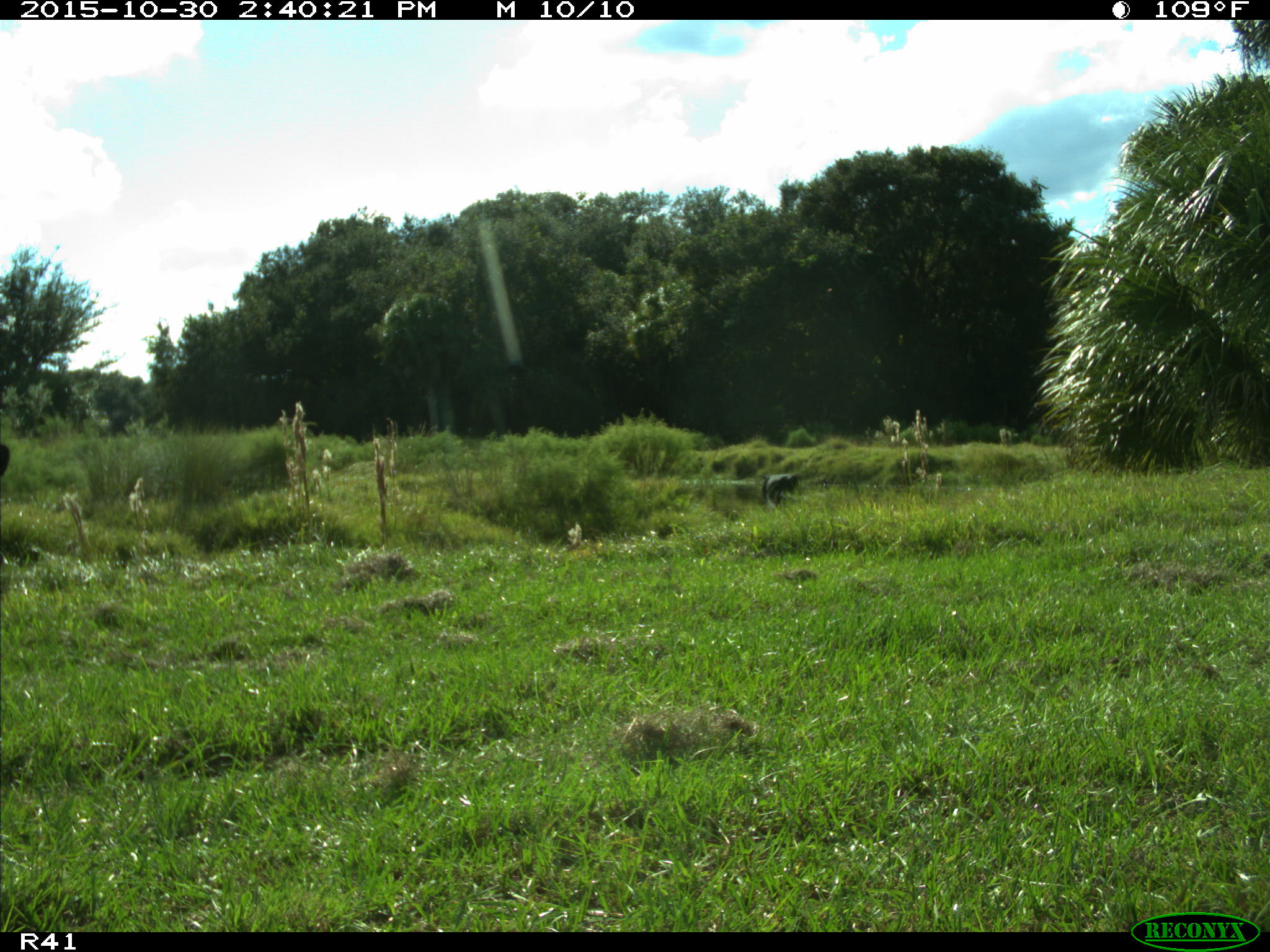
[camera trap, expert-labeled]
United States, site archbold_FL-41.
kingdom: Animalia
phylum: Chordata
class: Mammalia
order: Artiodactyla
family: Bovidae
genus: Bos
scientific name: Bos taurus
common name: domestic cow